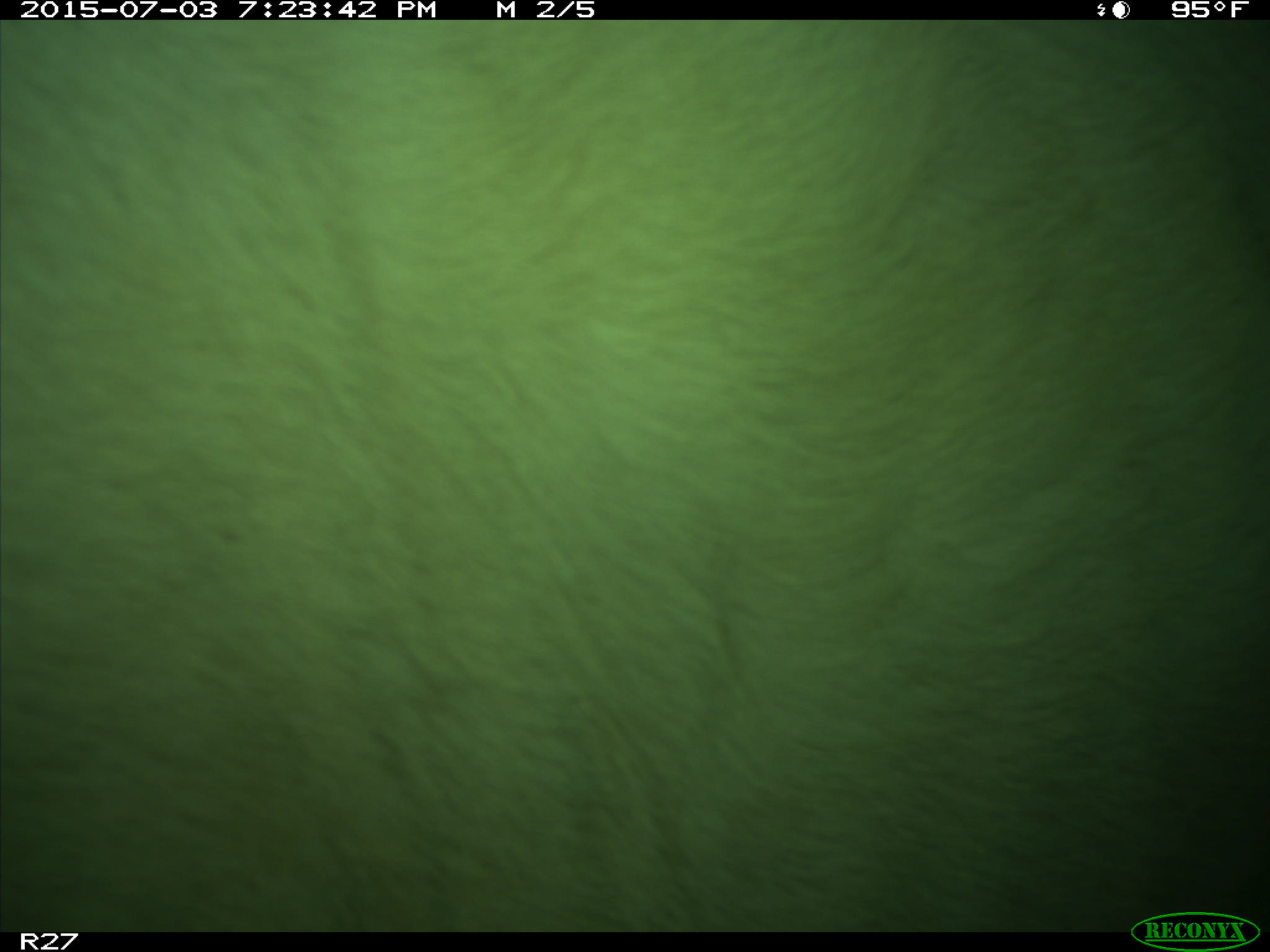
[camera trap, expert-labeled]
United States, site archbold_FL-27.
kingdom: Animalia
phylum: Chordata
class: Mammalia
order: Artiodactyla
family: Bovidae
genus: Bos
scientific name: Bos taurus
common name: domestic cow